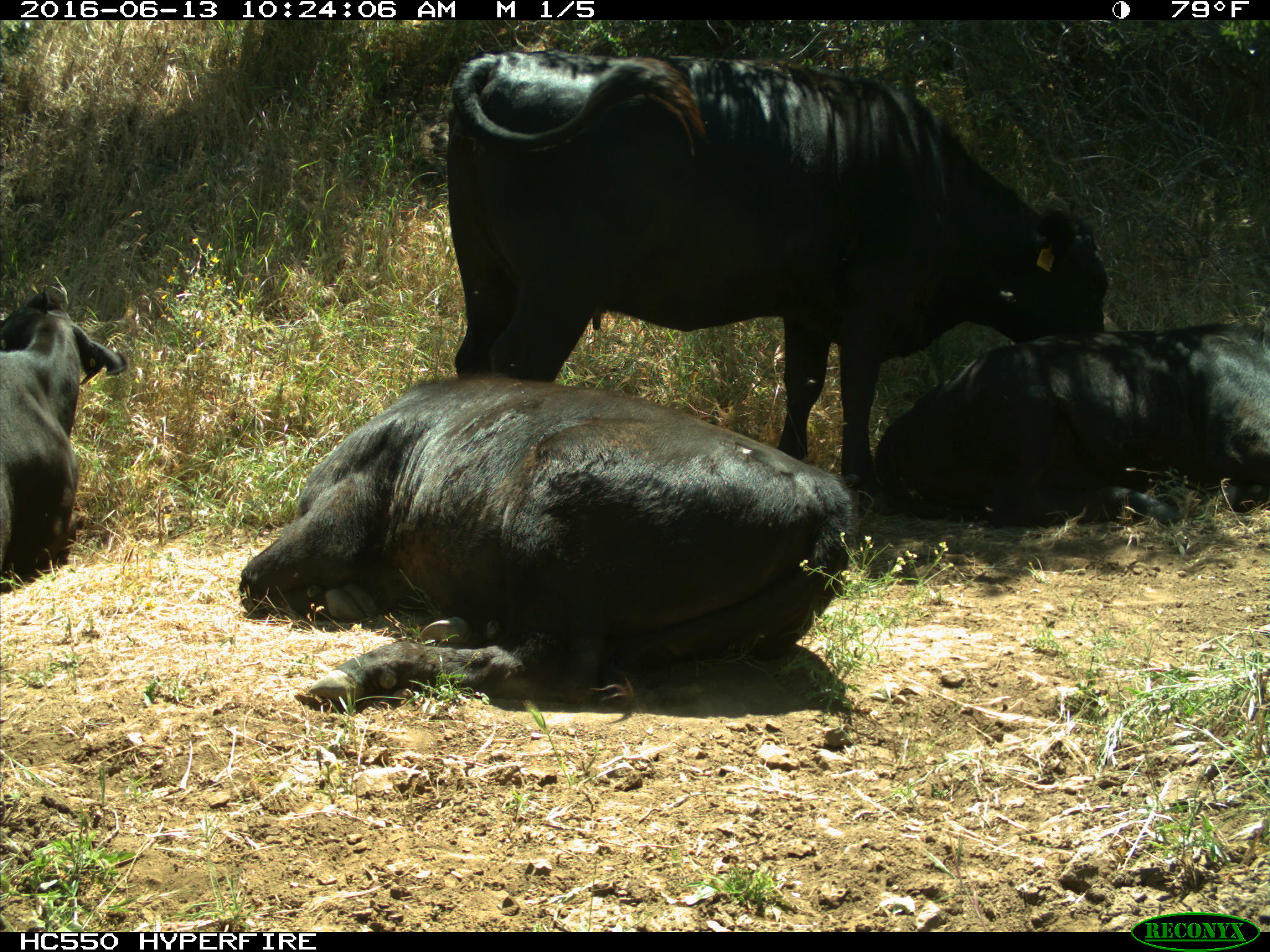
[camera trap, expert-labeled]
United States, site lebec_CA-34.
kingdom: Animalia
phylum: Chordata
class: Mammalia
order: Artiodactyla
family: Bovidae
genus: Bos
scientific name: Bos taurus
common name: domestic cow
Bos taurus (domestic cow).